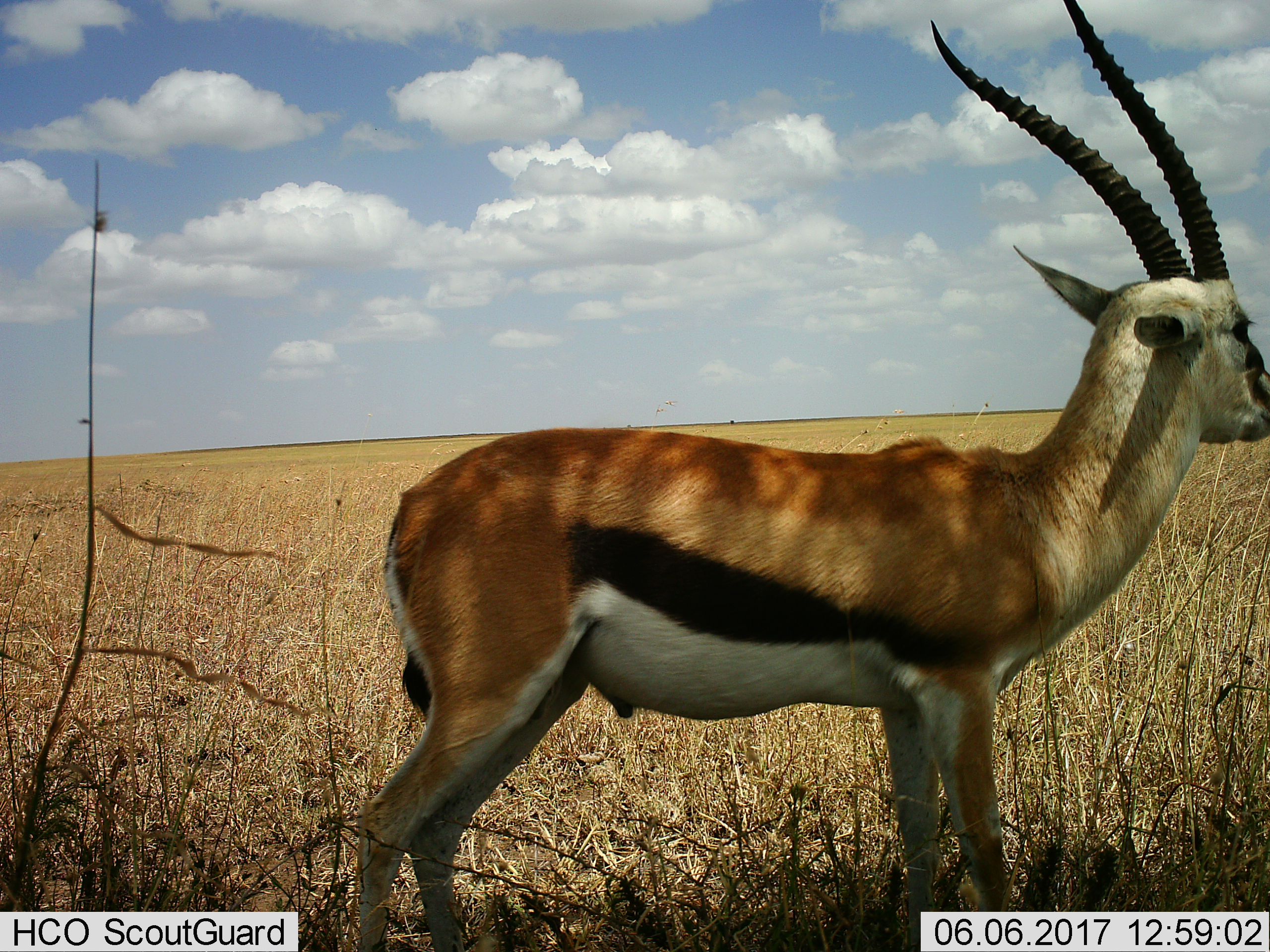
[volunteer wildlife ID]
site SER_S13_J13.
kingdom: Animalia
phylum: Chordata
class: Mammalia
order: Artiodactyla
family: Bovidae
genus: Eudorcas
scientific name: Eudorcas thomsonii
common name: thomson's gazelle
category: gazellethomsons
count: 1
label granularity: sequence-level